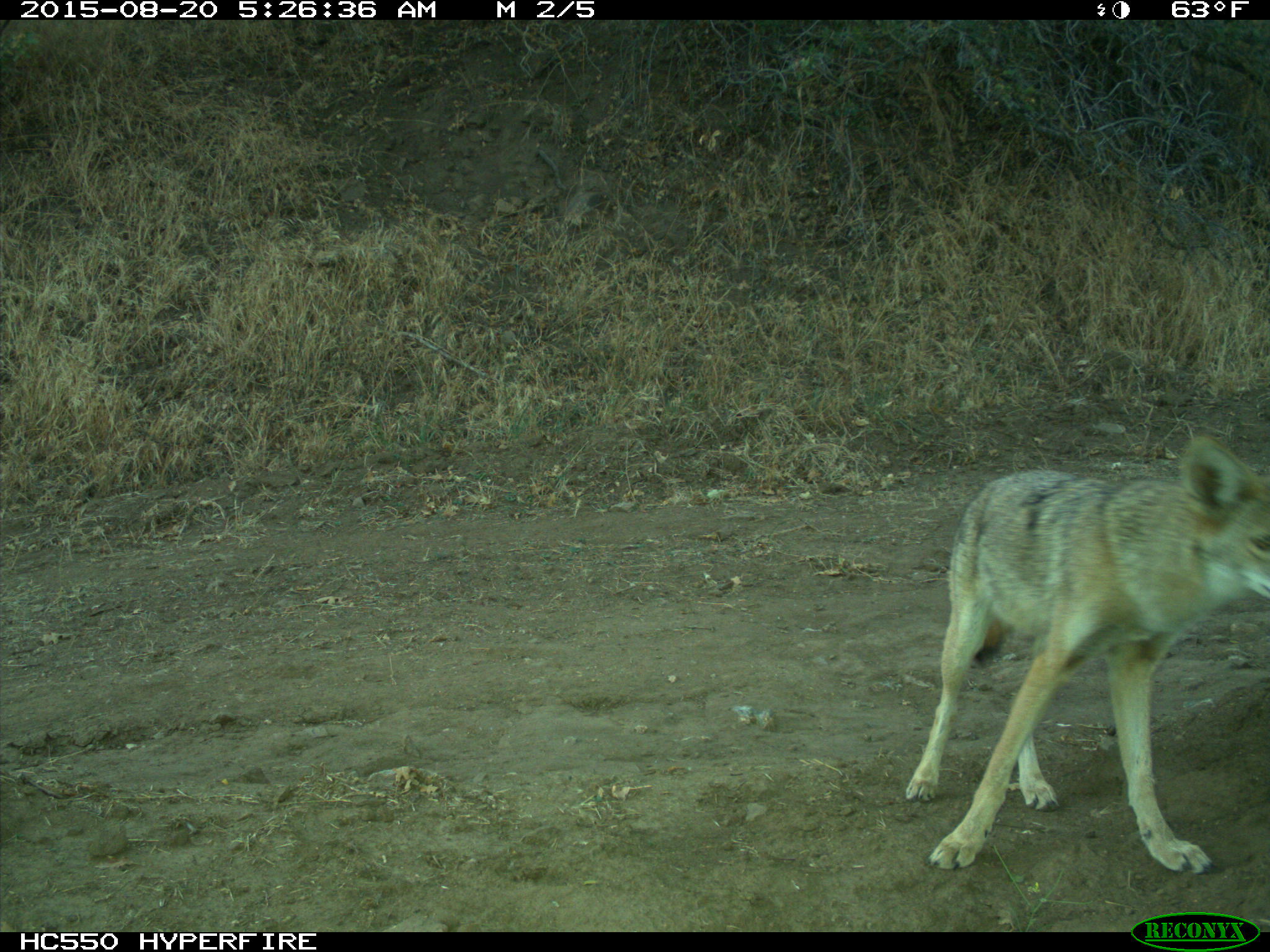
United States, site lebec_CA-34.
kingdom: Animalia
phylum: Chordata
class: Mammalia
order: Carnivora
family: Canidae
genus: Canis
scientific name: Canis latrans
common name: coyote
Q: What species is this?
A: Canis latrans (coyote).